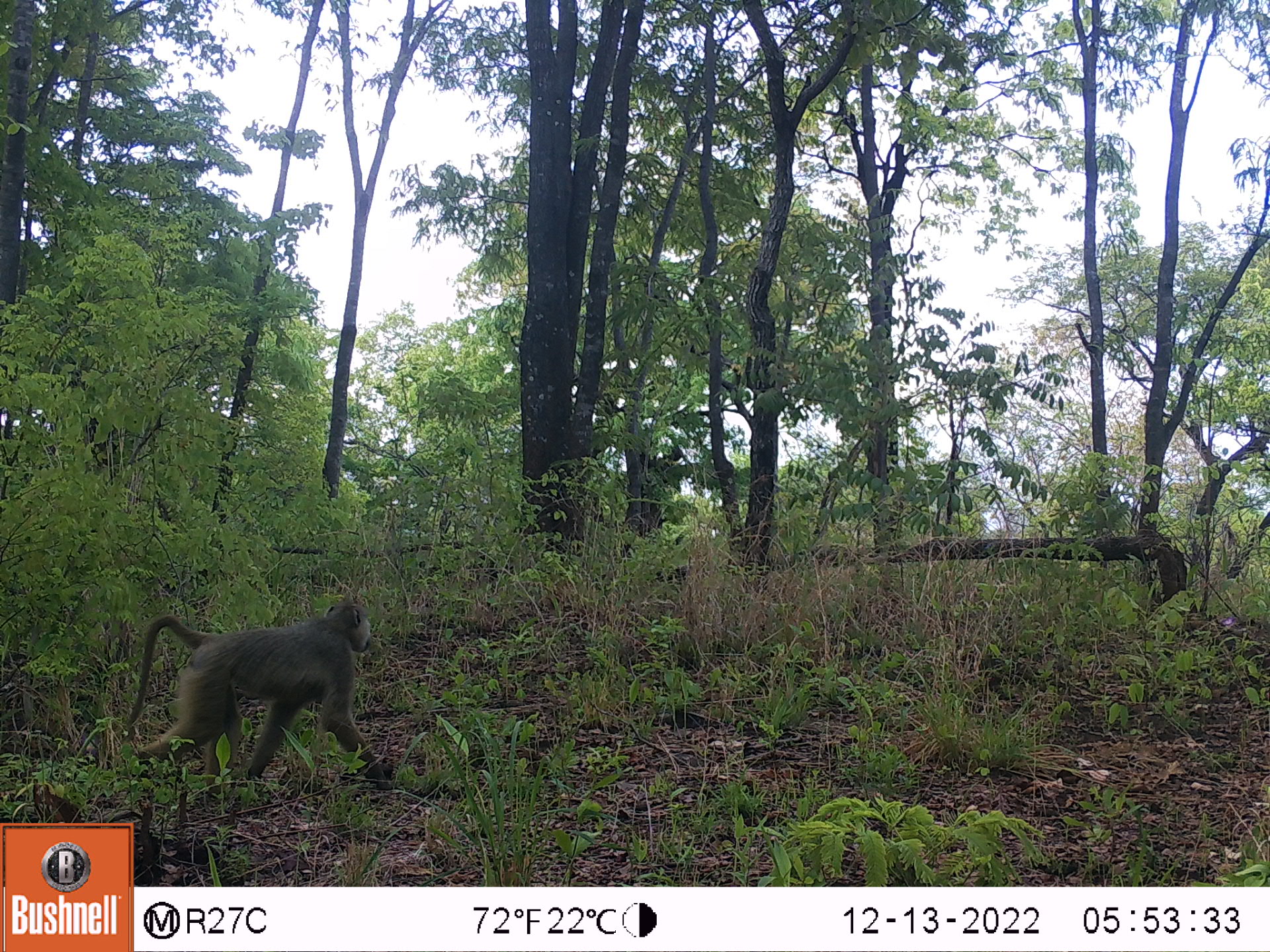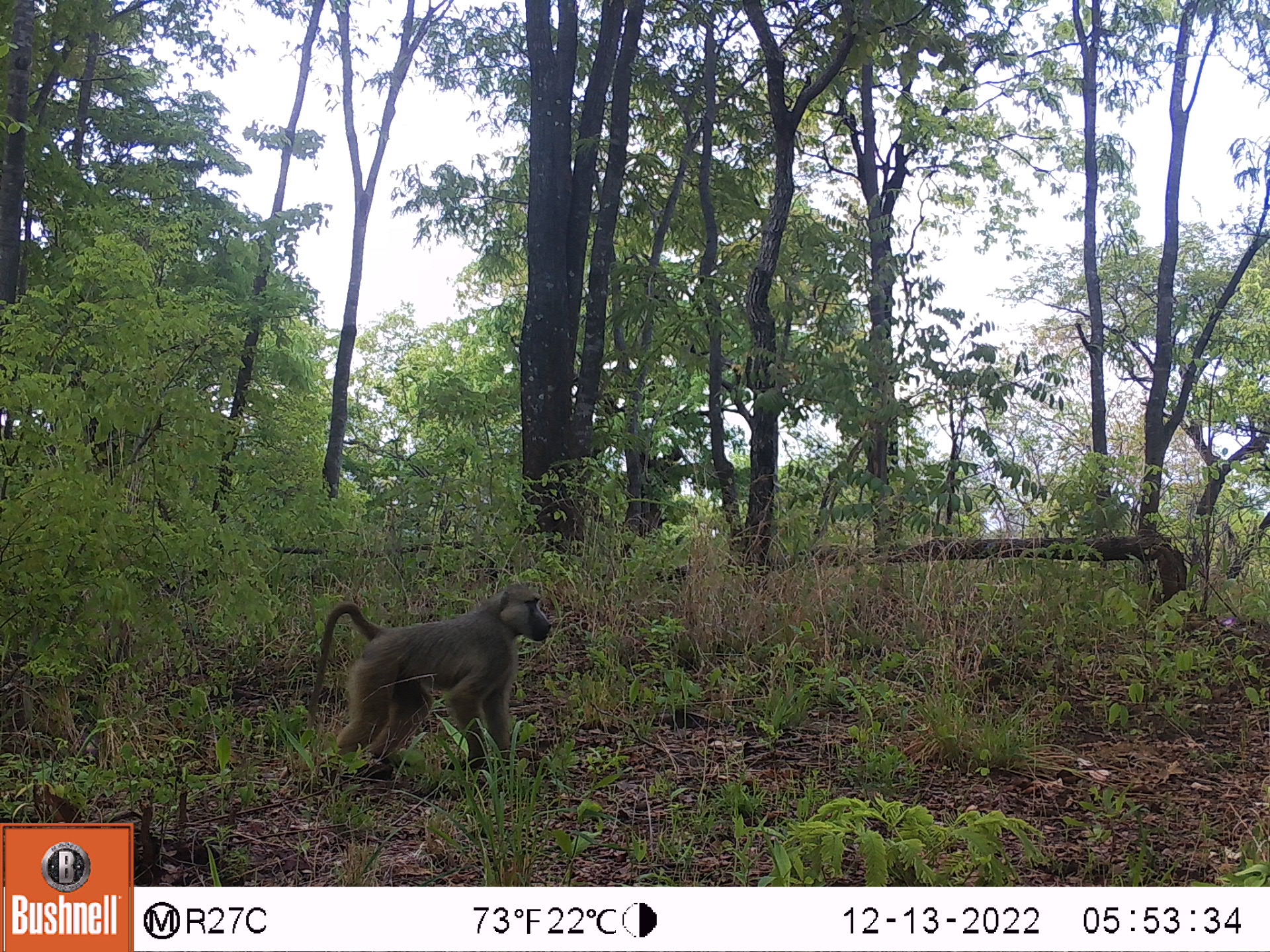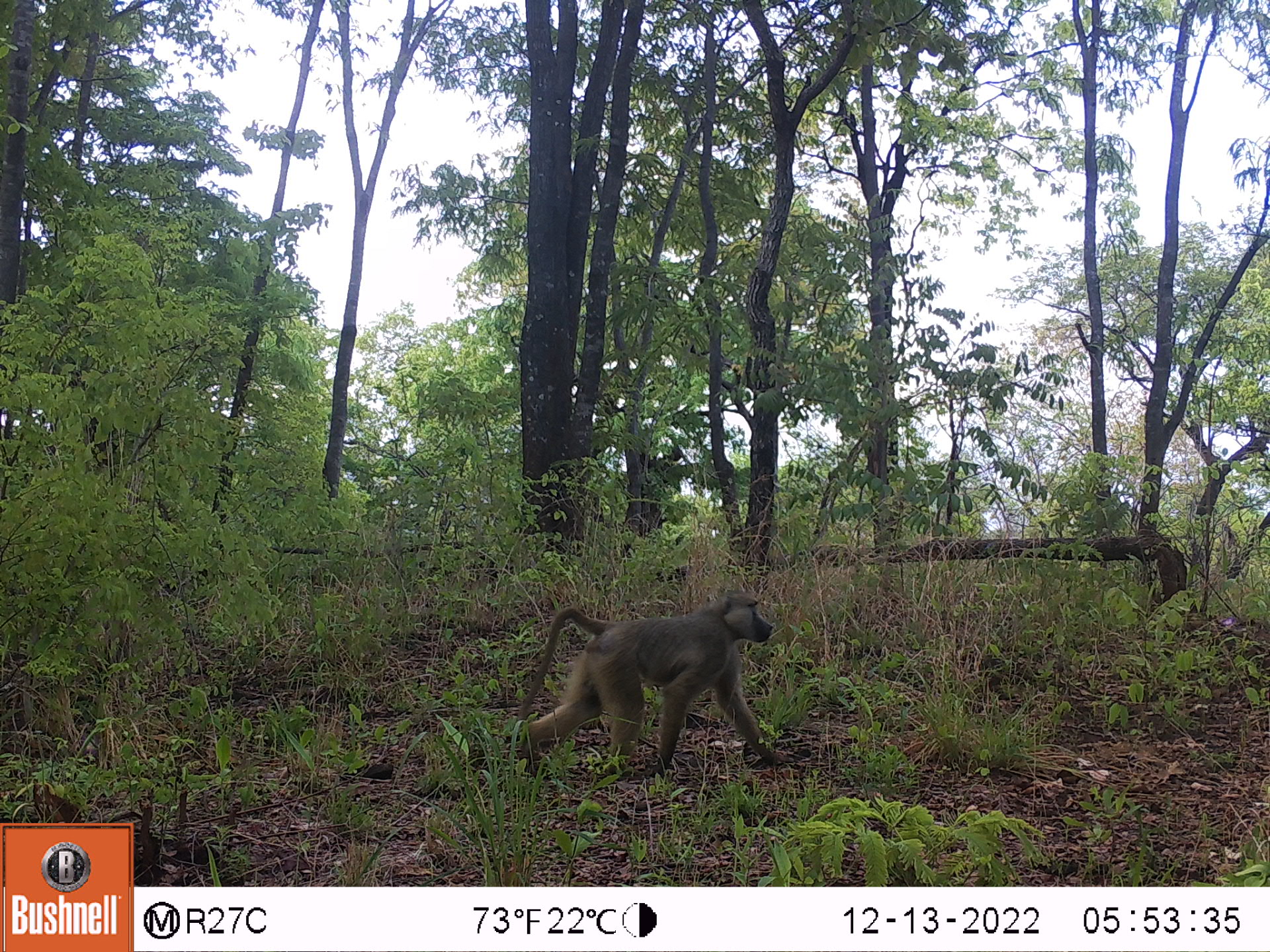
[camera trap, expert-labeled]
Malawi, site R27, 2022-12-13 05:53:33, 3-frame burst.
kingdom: Animalia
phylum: Chordata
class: Mammalia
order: Primates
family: Cercopithecidae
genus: Papio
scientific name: Papio cynocephalus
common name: yellow baboon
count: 1